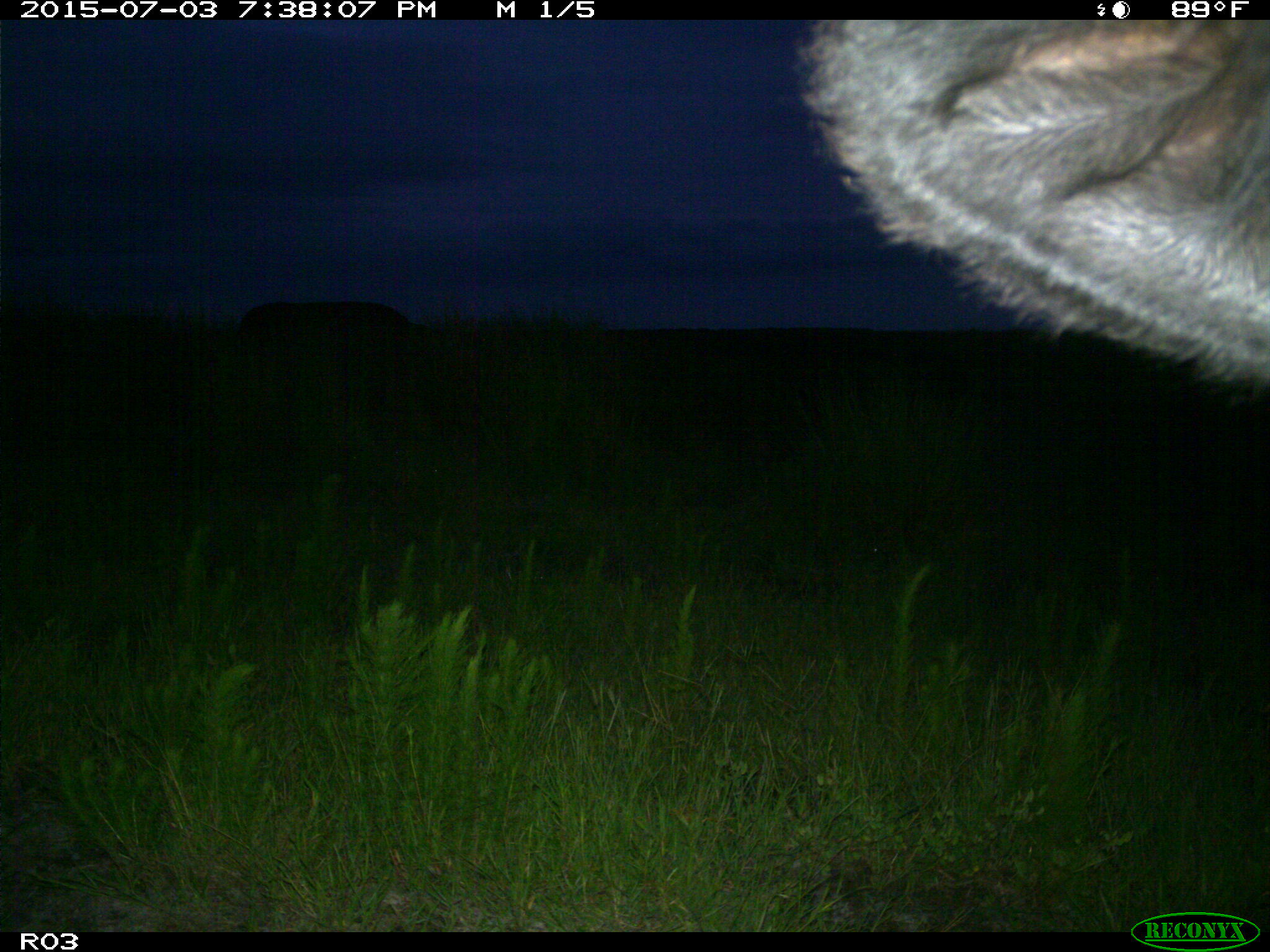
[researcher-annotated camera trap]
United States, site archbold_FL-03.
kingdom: Animalia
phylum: Chordata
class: Mammalia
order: Artiodactyla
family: Bovidae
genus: Bos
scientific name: Bos taurus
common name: domestic cow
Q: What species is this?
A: Bos taurus (domestic cow).